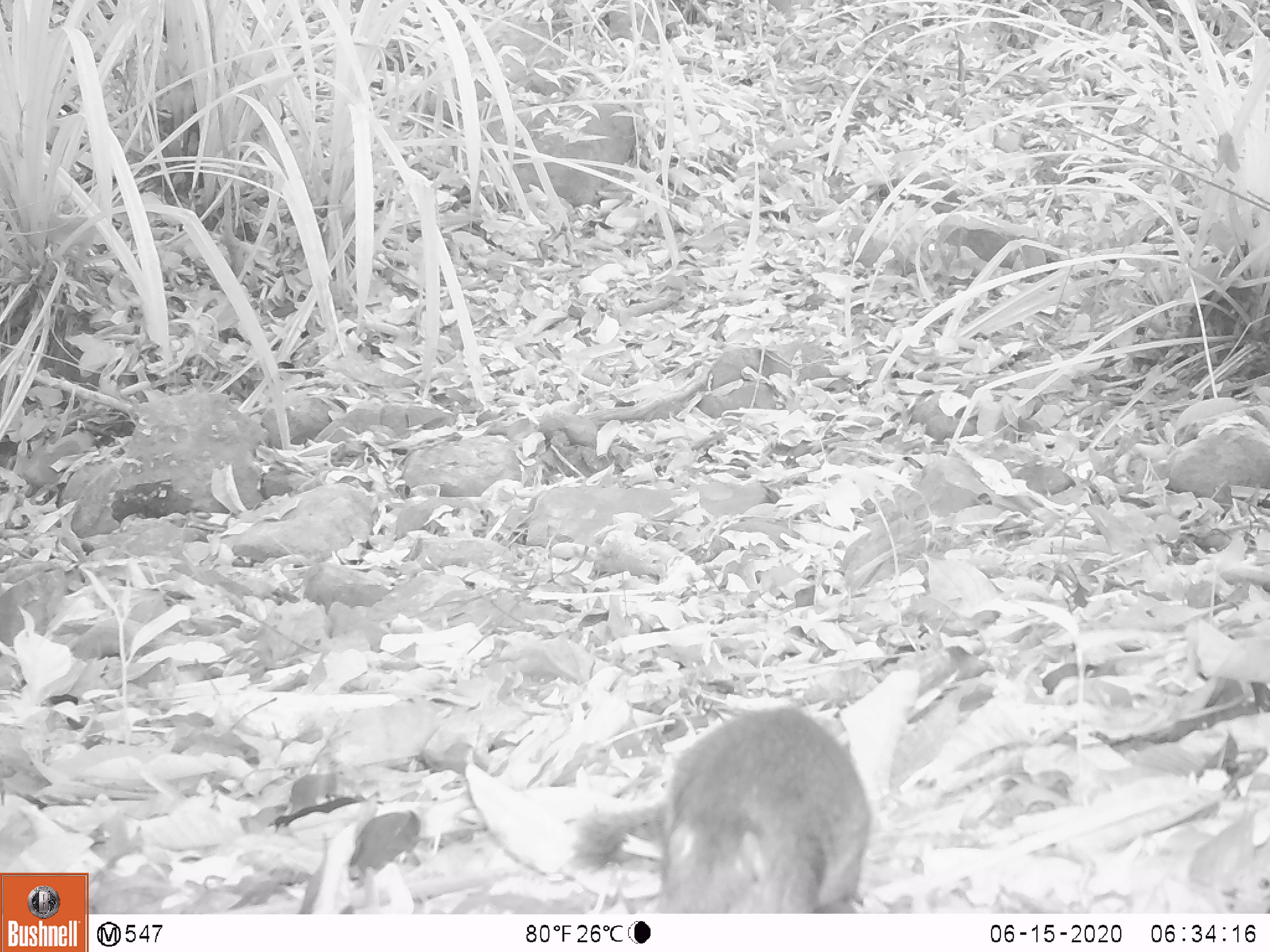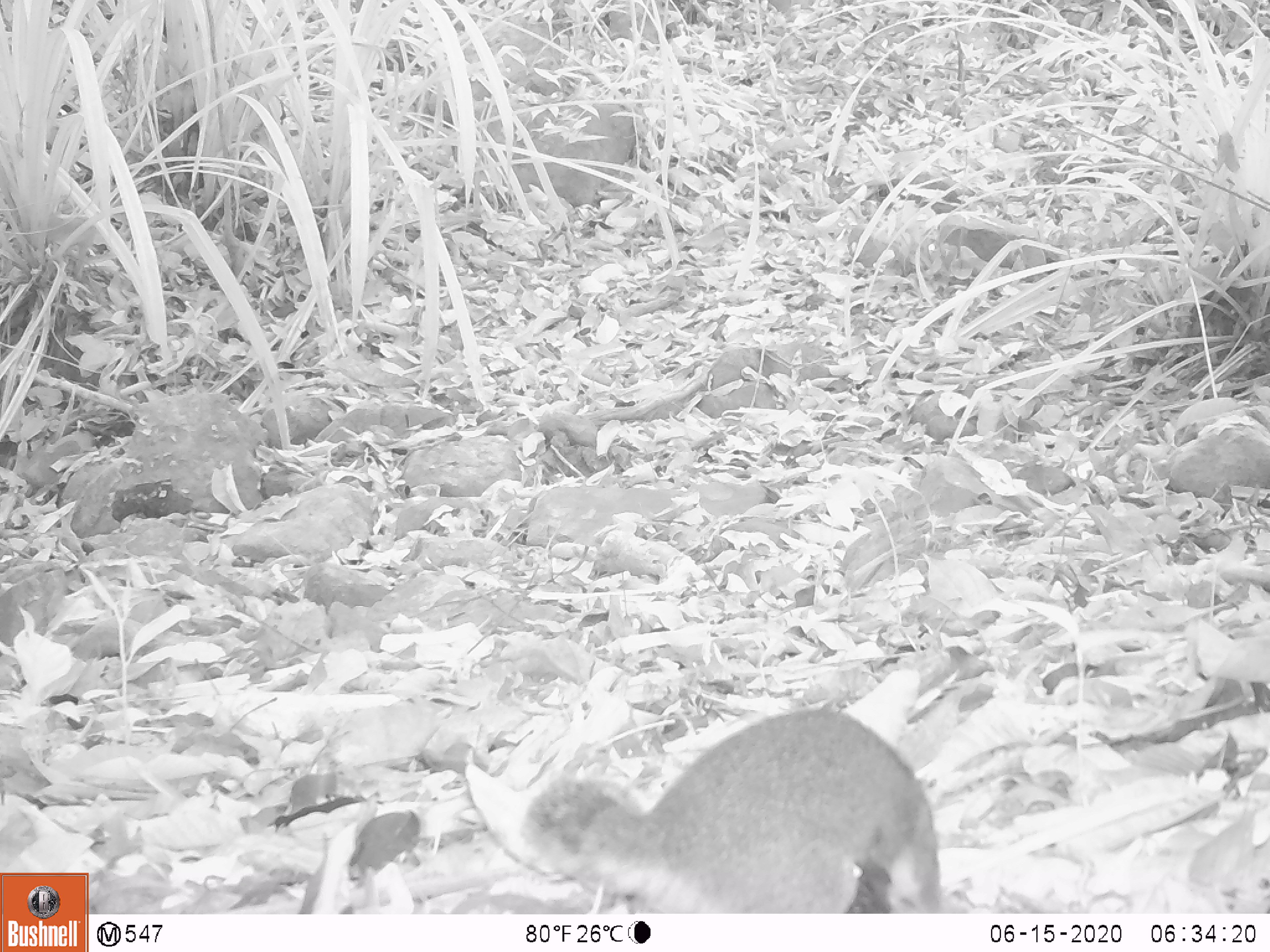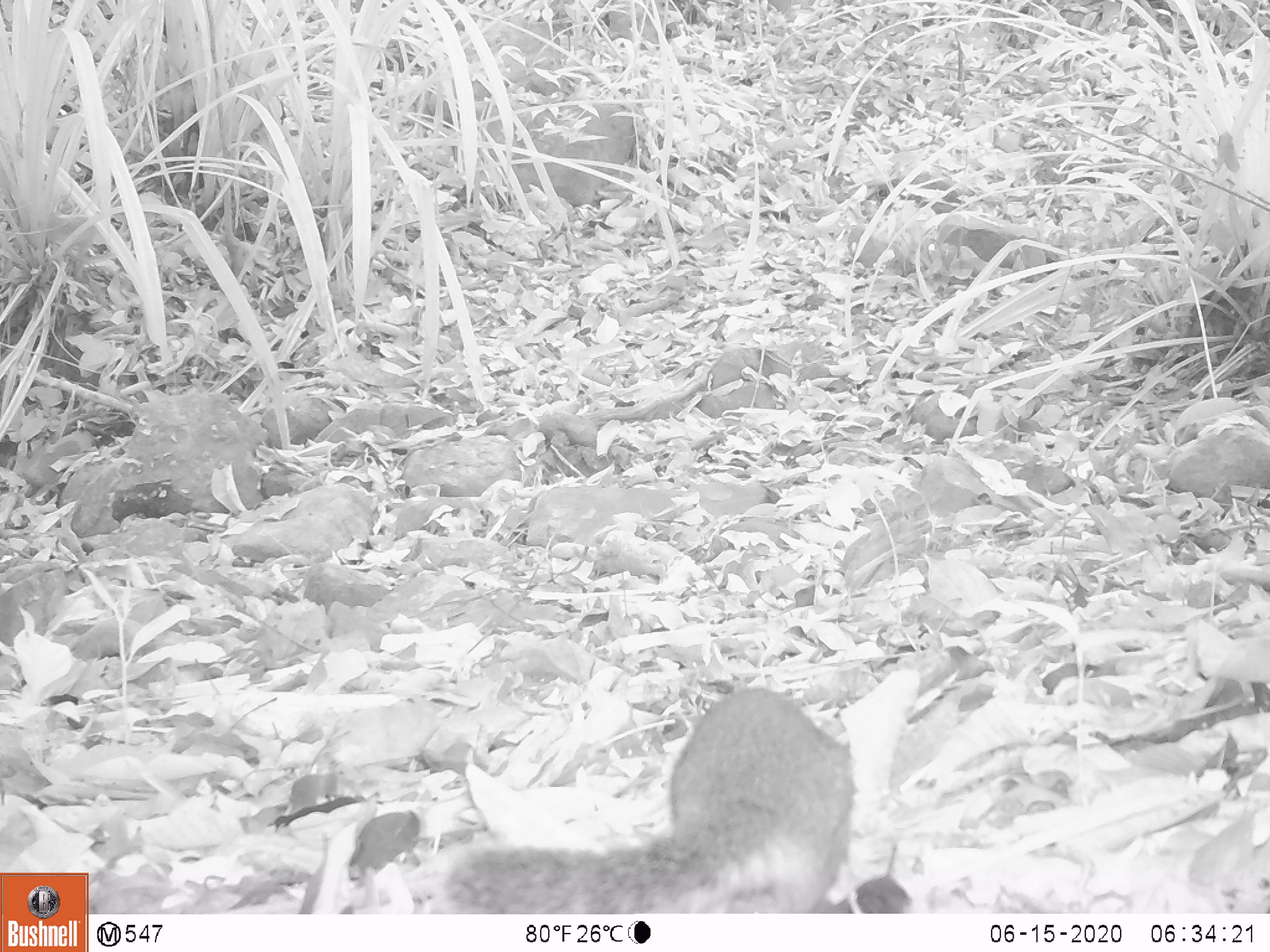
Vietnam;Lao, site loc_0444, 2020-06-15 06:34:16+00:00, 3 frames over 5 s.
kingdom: Animalia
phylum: Chordata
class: Mammalia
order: Rodentia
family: Sciuridae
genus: Dremomys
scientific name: Dremomys rufigenis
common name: red-cheeked squirrel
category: red cheeked squirrel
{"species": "red cheeked squirrel (red-cheeked squirrel) (Dremomys rufigenis)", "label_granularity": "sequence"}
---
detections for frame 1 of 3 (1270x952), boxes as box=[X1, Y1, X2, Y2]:
red cheeked squirrel: box=[568, 705, 871, 913]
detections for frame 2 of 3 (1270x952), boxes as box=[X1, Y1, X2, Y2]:
red cheeked squirrel: box=[521, 708, 942, 913]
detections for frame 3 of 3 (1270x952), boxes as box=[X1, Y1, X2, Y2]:
red cheeked squirrel: box=[443, 687, 855, 913]